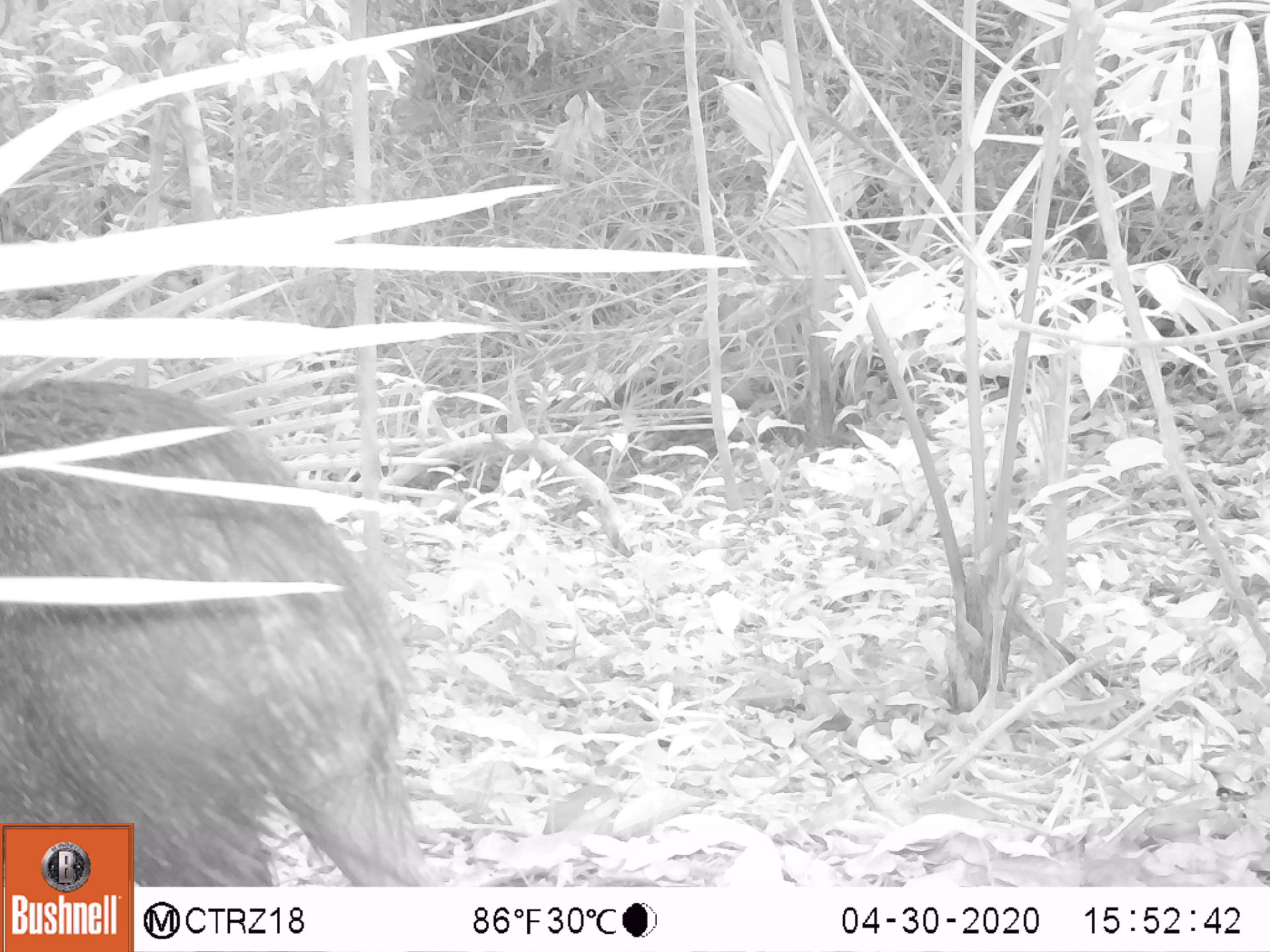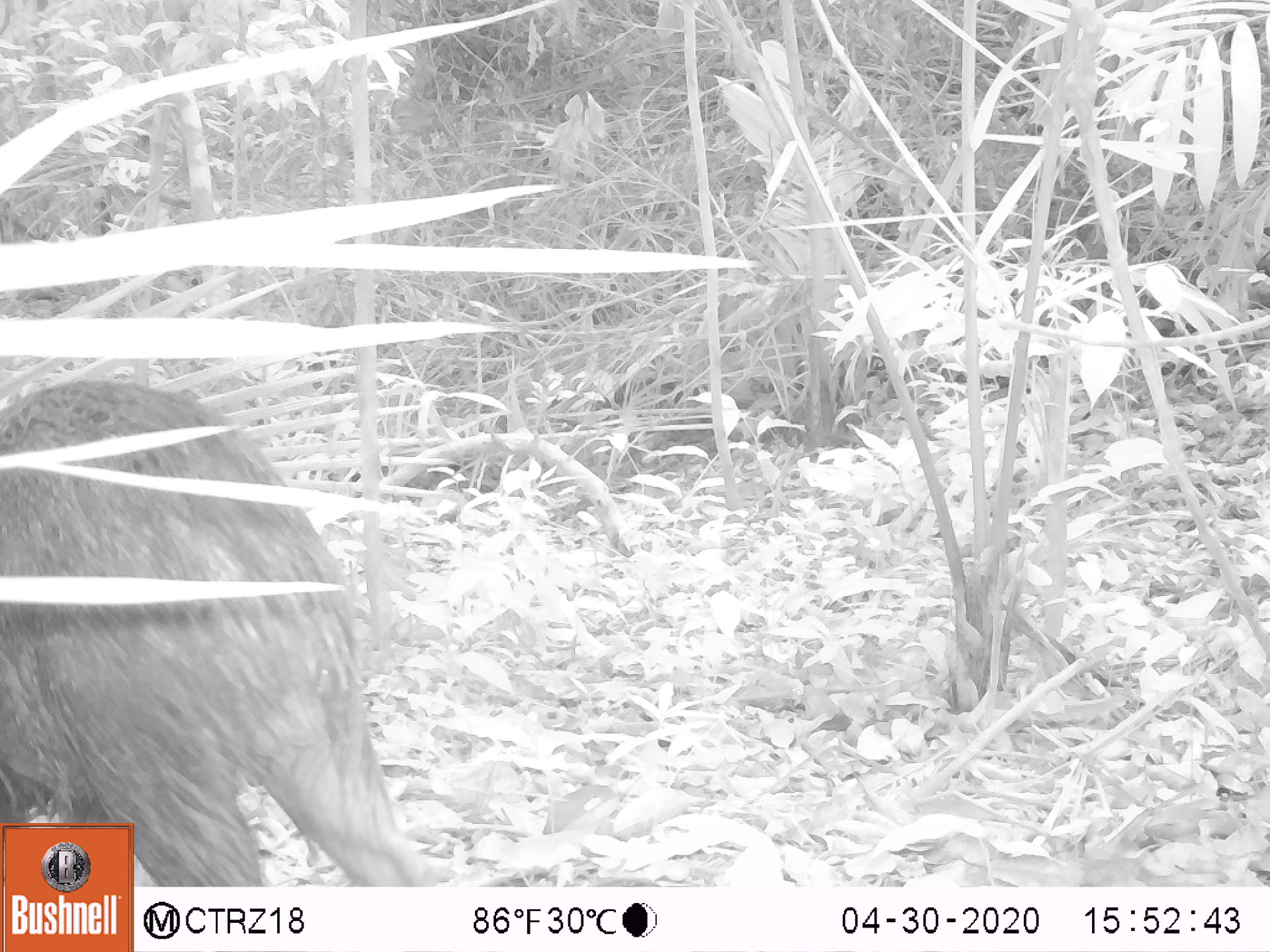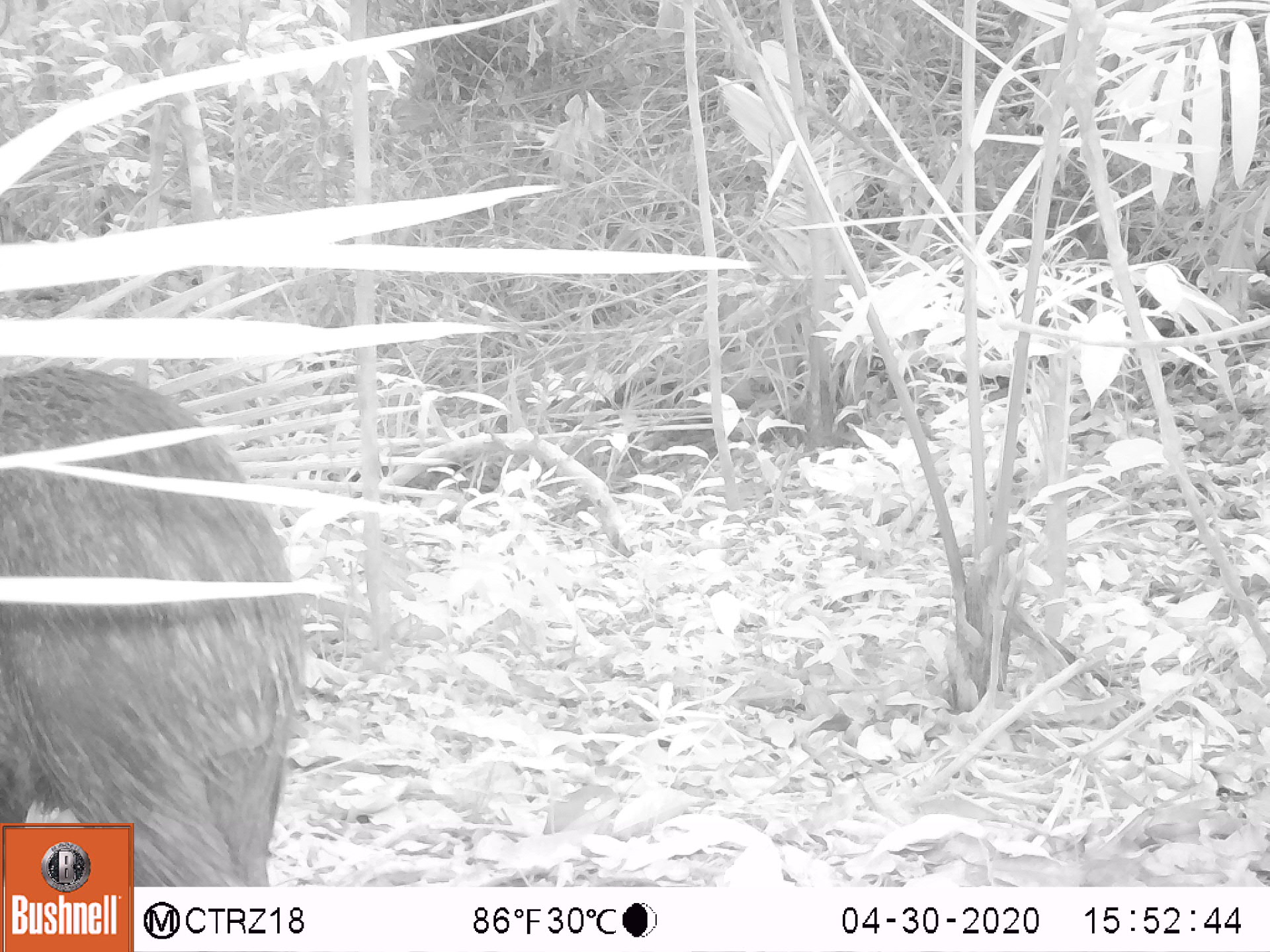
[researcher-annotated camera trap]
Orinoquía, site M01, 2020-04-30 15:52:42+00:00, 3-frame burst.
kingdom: Animalia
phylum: Chordata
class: Mammalia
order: Artiodactyla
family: Tayassuidae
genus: Pecari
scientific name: Pecari tajacu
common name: collared peccary